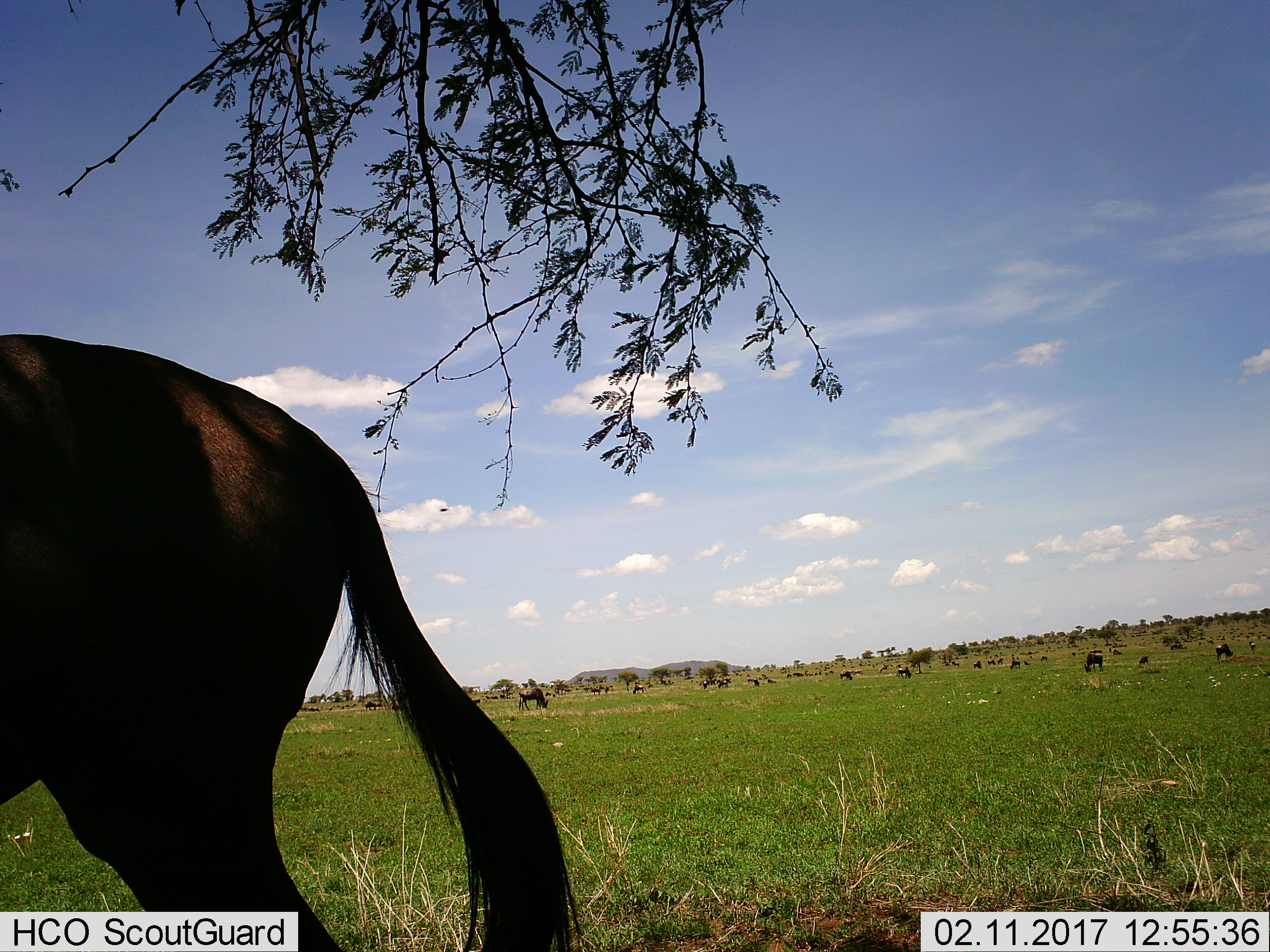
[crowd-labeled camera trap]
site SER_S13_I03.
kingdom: Animalia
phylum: Chordata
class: Mammalia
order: Artiodactyla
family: Bovidae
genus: Connochaetes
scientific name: Connochaetes taurinus taurinus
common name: blue wildebeest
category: wildebeestblue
Wildebeestblue (blue wildebeest) (Connochaetes taurinus taurinus), count 11-50. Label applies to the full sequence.